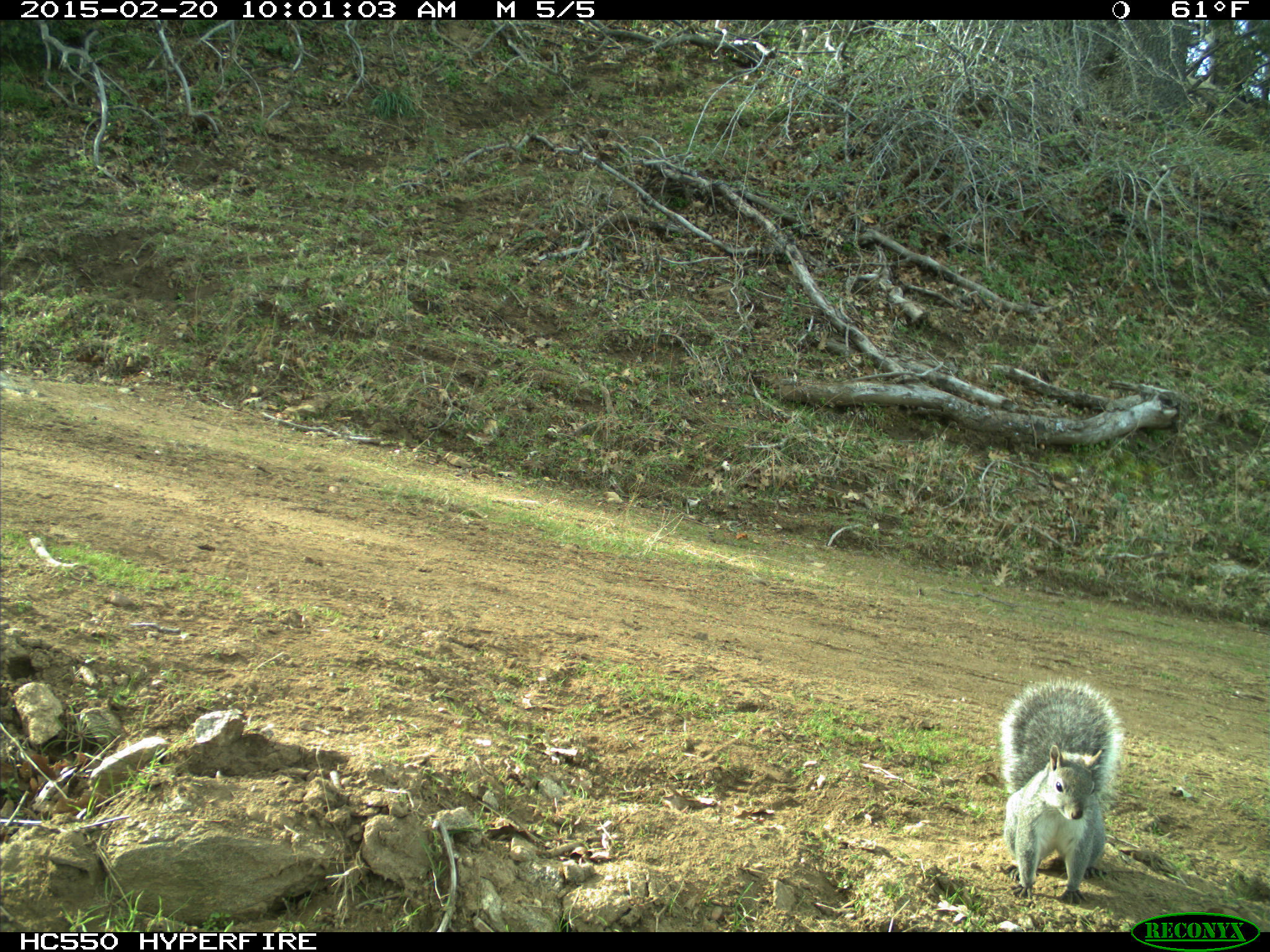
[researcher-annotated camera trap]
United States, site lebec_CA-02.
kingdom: Animalia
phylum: Chordata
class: Mammalia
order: Rodentia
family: Sciuridae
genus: Sciurus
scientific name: Sciurus carolinensis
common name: eastern gray squirrel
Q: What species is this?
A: Sciurus carolinensis (eastern gray squirrel).